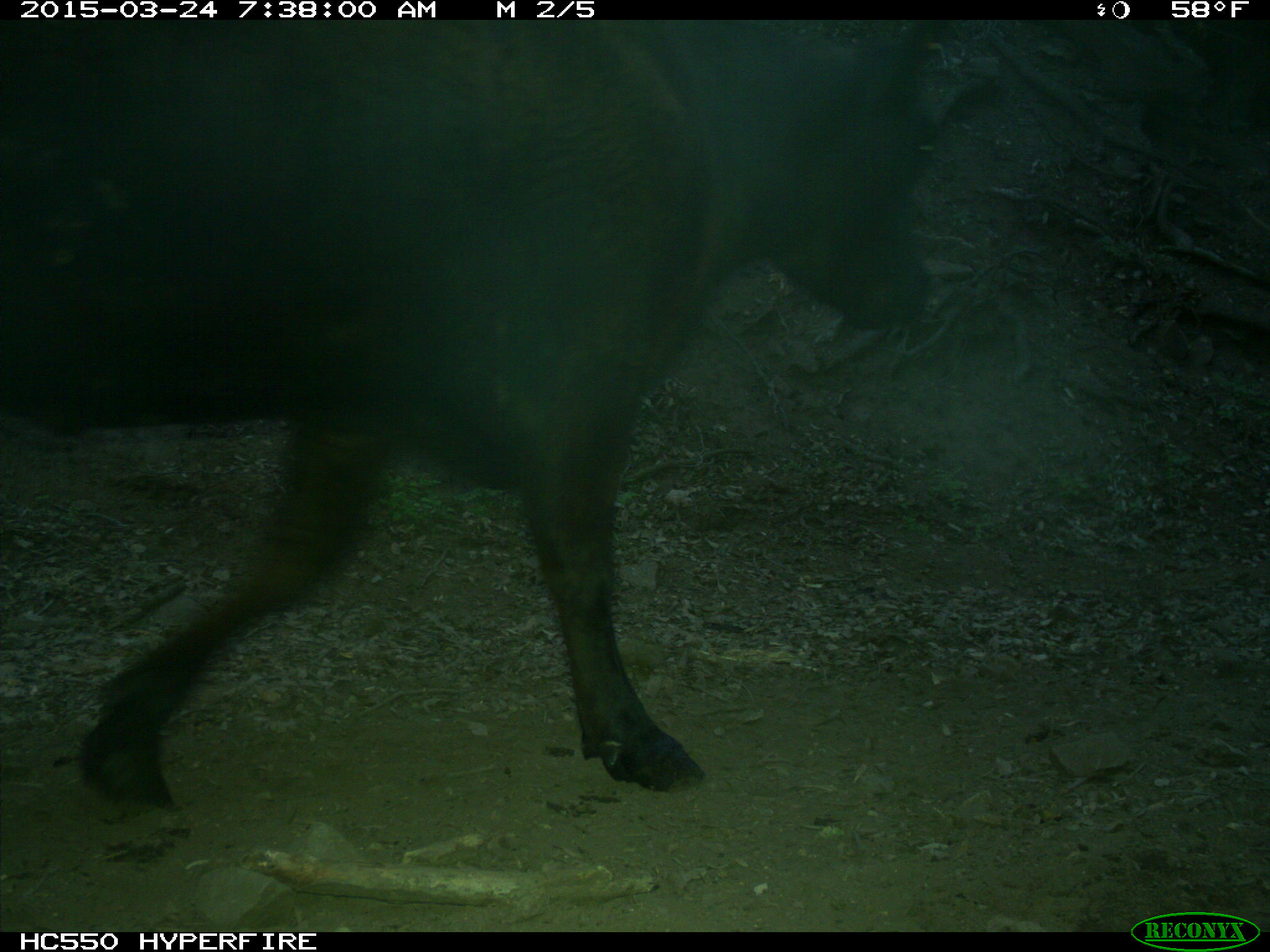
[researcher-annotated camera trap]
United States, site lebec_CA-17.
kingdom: Animalia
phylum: Chordata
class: Mammalia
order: Artiodactyla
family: Bovidae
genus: Bos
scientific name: Bos taurus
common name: domestic cow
Bos taurus (domestic cow).